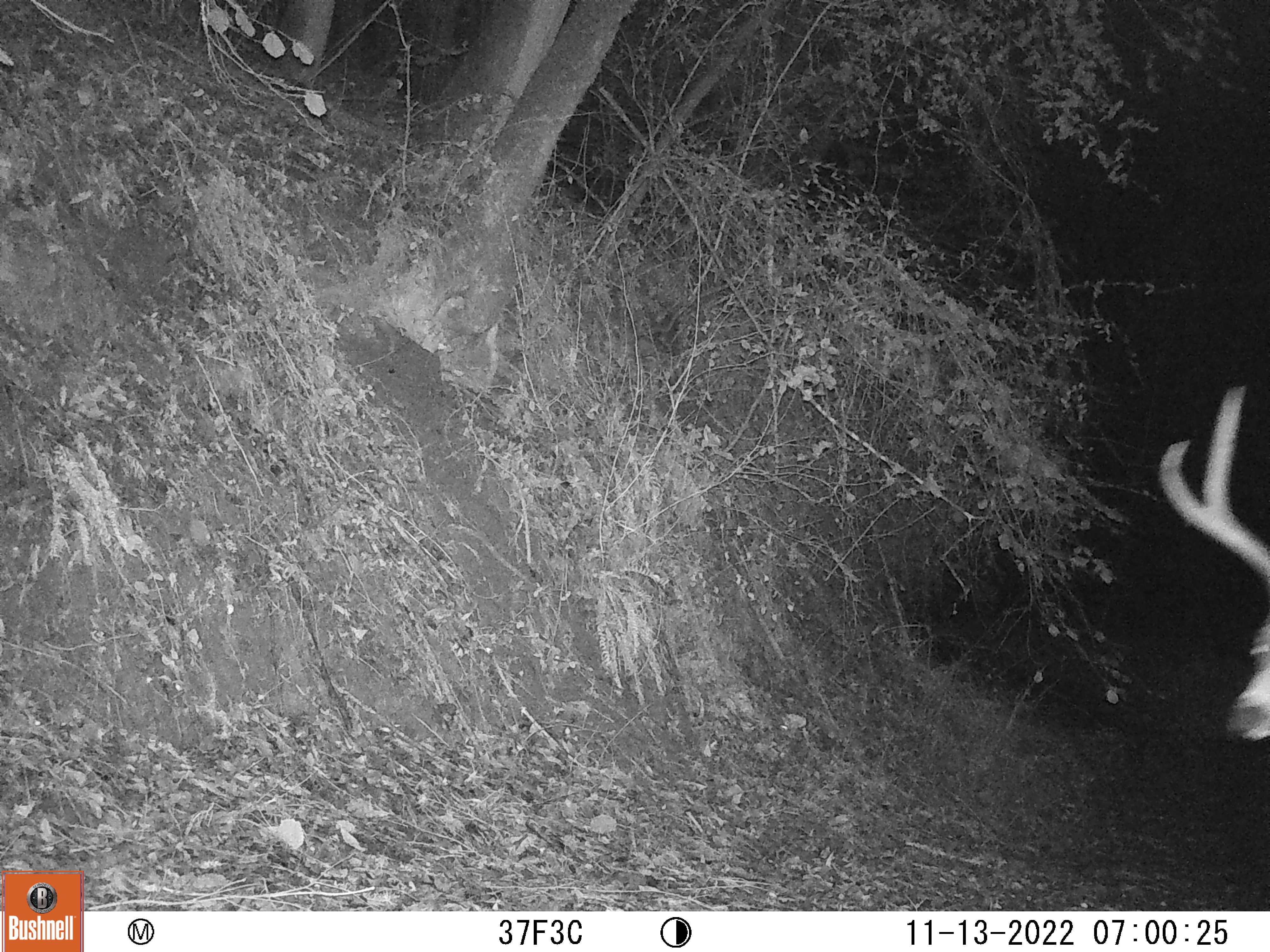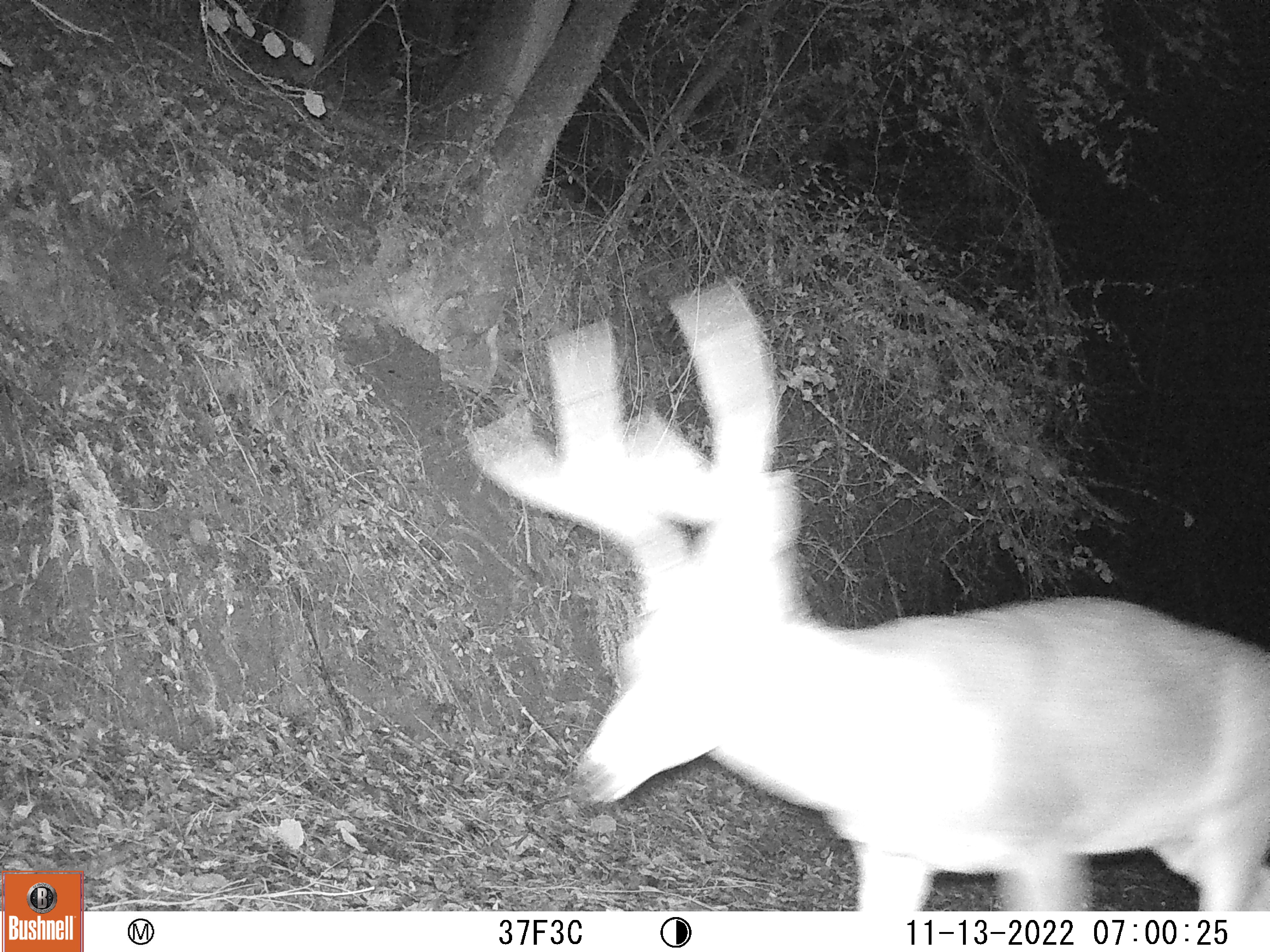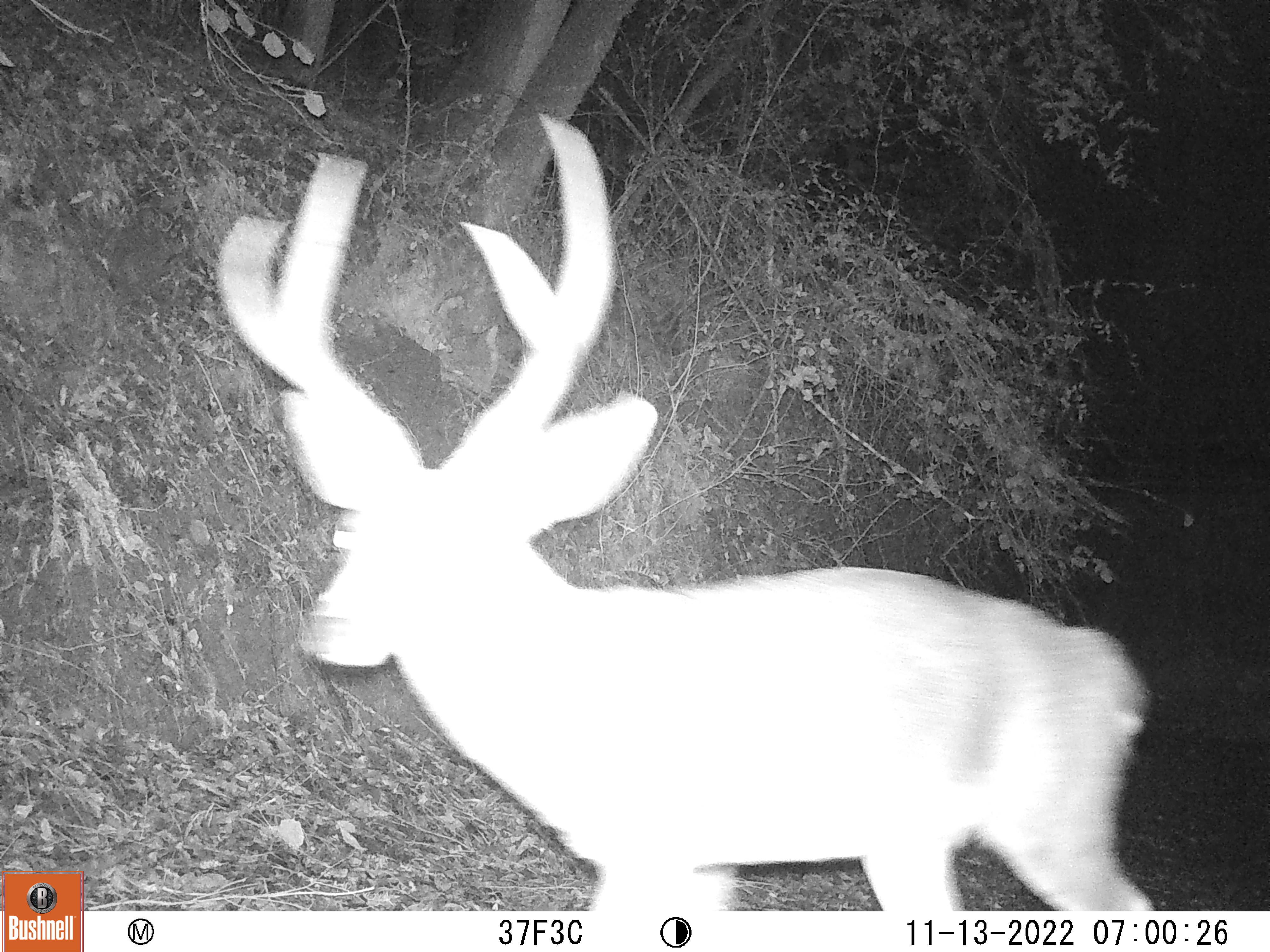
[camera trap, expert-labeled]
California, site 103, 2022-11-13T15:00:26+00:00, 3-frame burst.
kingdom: Animalia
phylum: Chordata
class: Mammalia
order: Artiodactyla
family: Cervidae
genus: Odocoileus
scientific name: Odocoileus hemionus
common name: mule deer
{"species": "mule deer (Odocoileus hemionus)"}